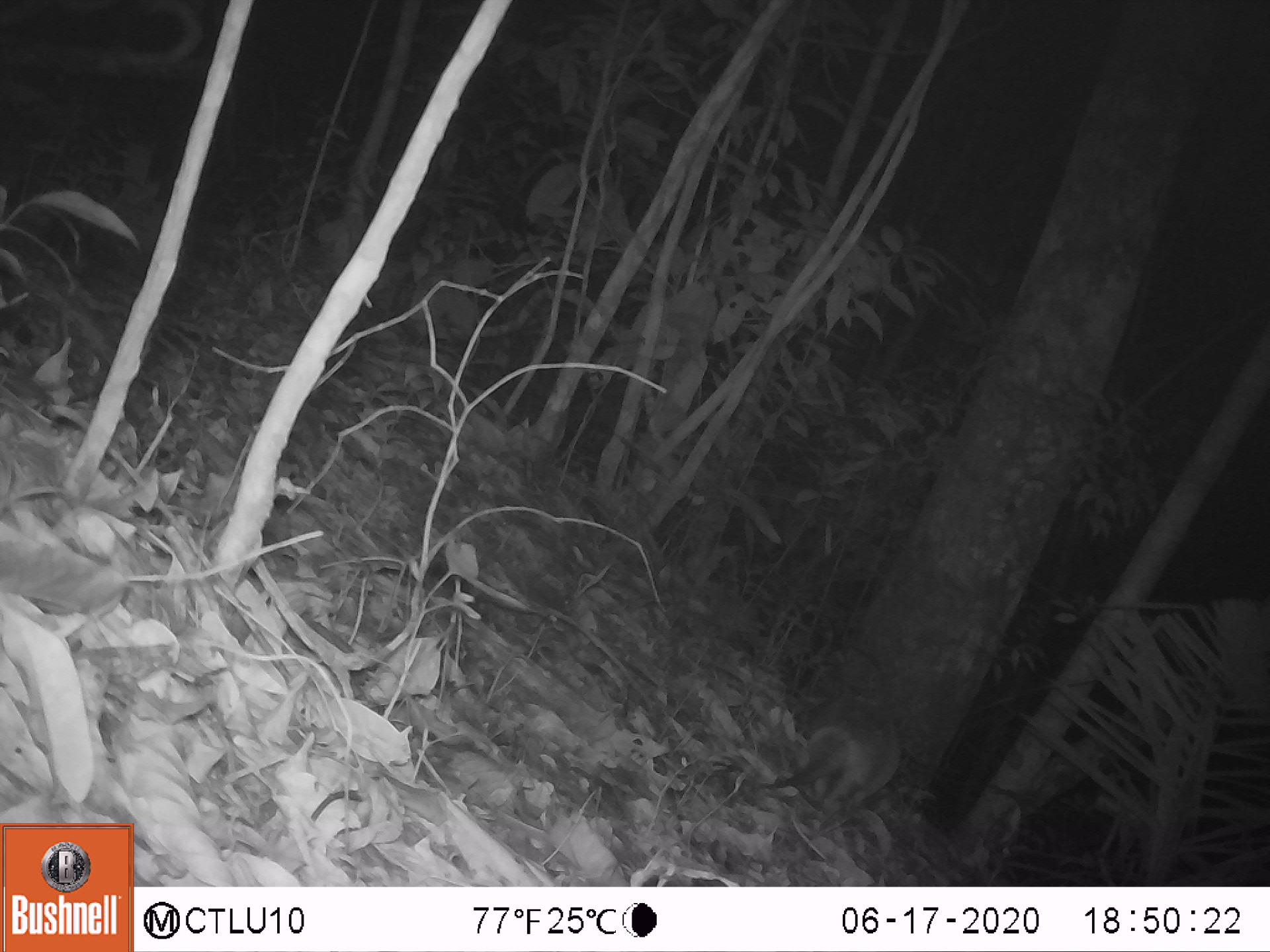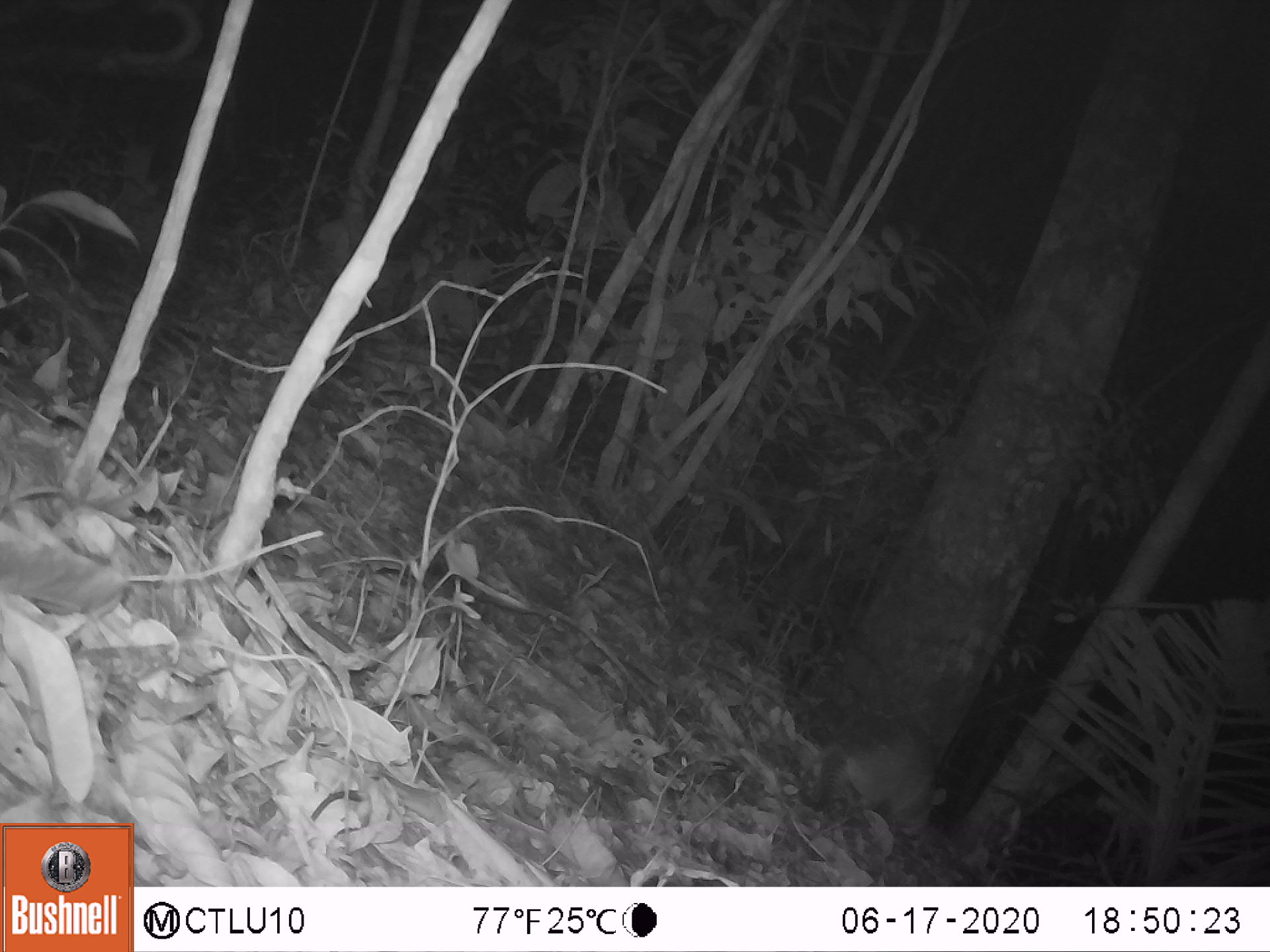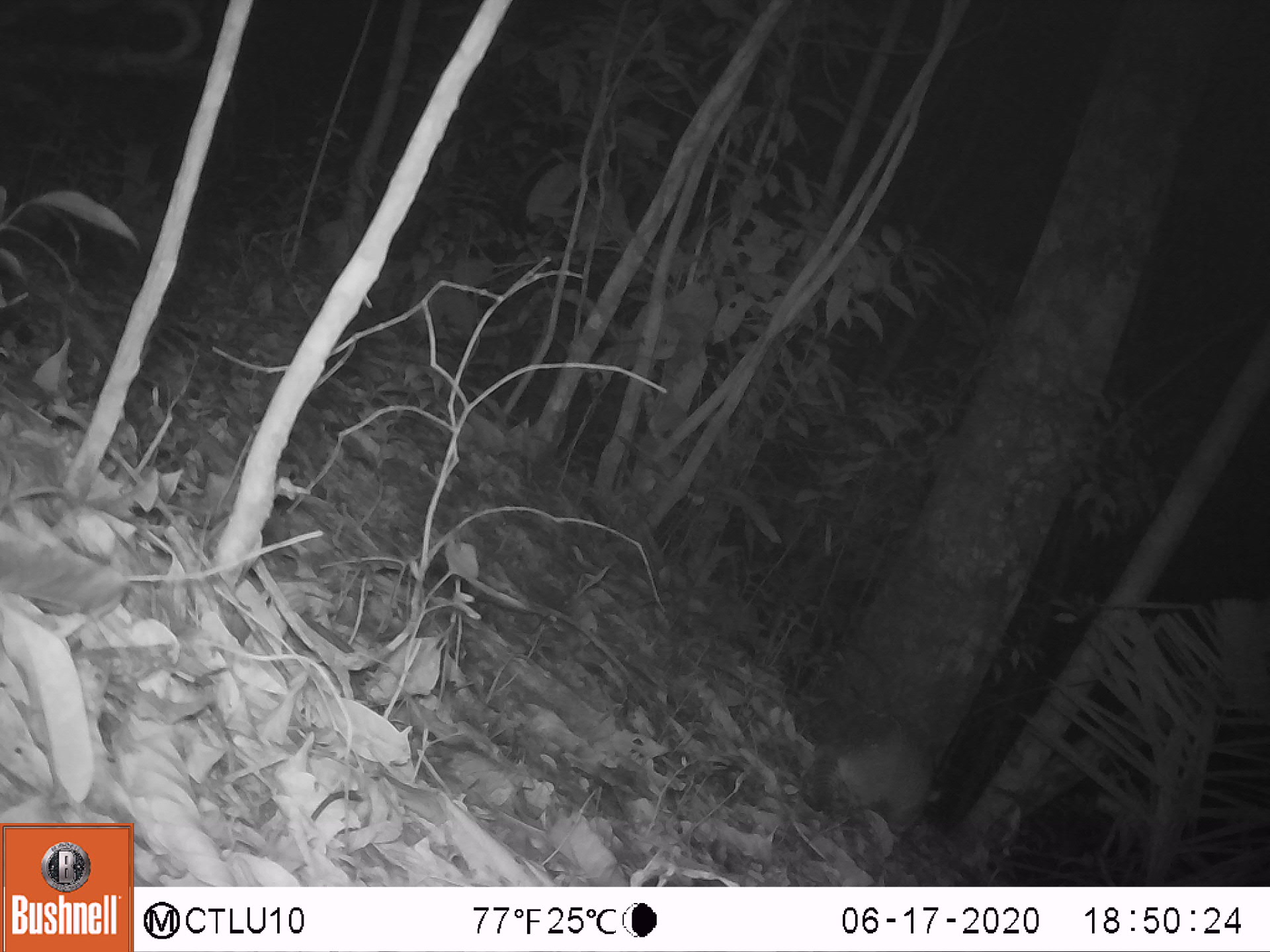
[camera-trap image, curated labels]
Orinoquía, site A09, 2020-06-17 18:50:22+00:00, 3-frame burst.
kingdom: Animalia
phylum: Chordata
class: Mammalia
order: Cingulata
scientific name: Cingulata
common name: armadillo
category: unknown armadillo